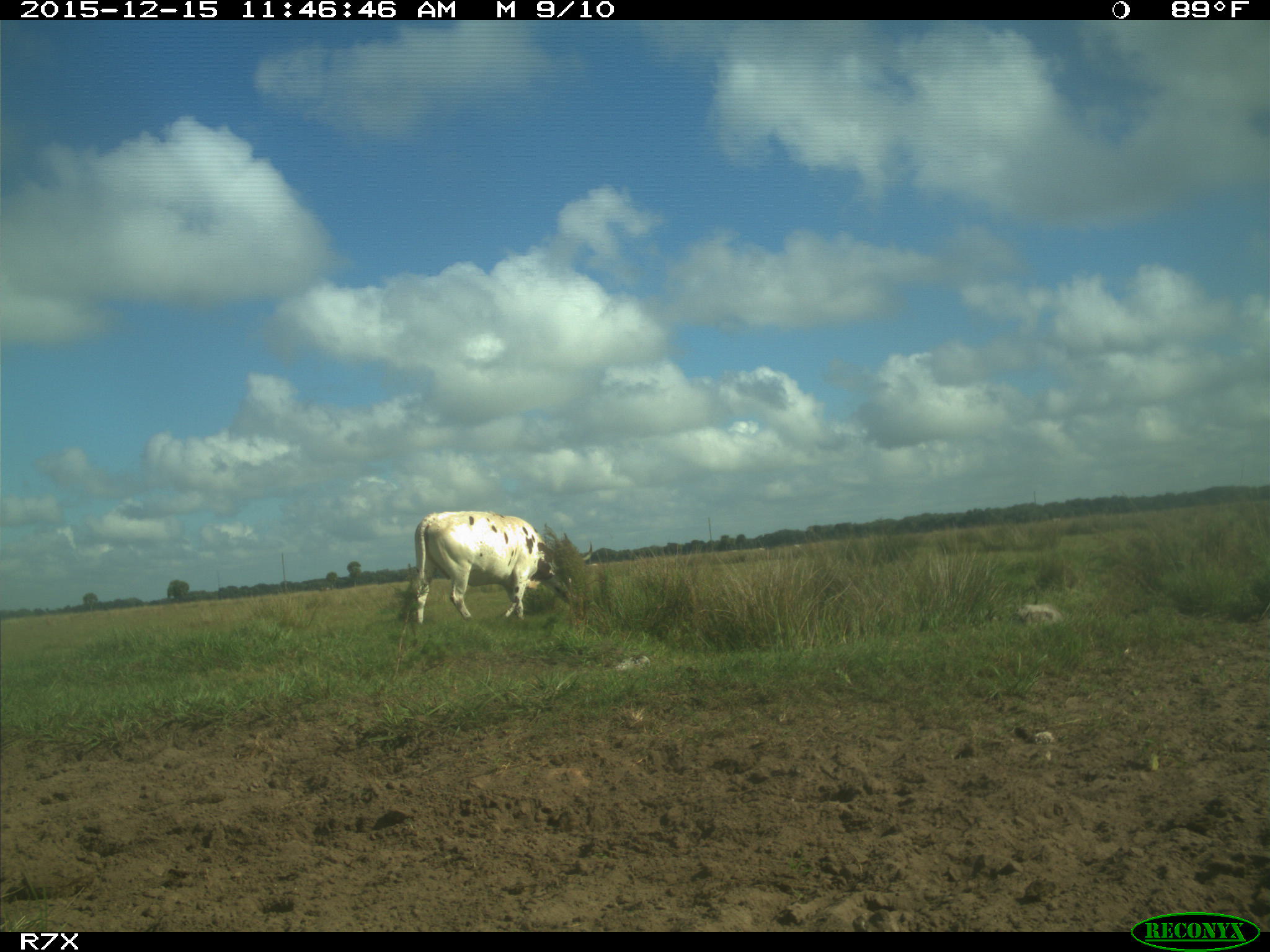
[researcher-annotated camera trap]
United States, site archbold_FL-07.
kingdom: Animalia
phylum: Chordata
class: Mammalia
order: Artiodactyla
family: Bovidae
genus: Bos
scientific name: Bos taurus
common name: domestic cow